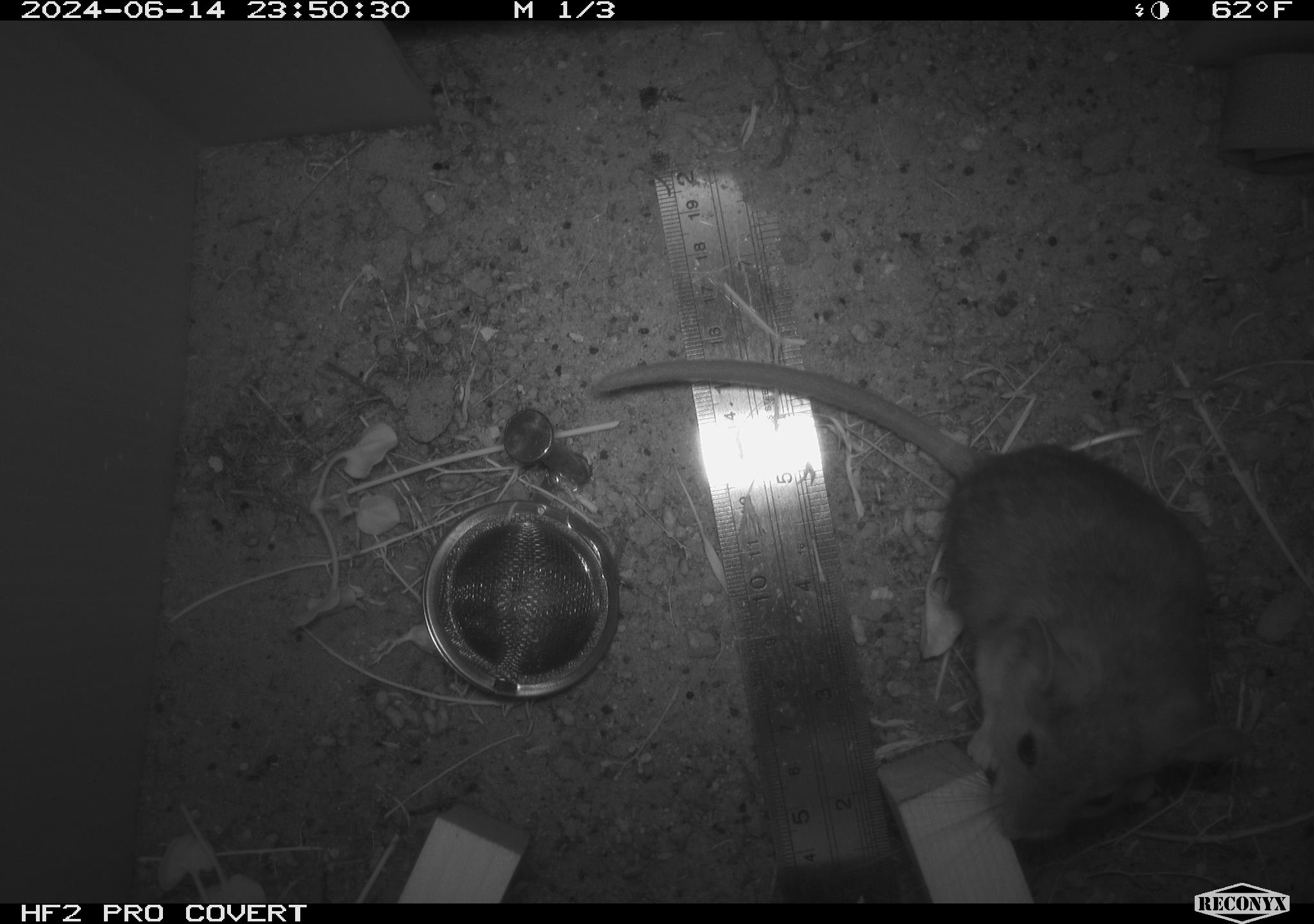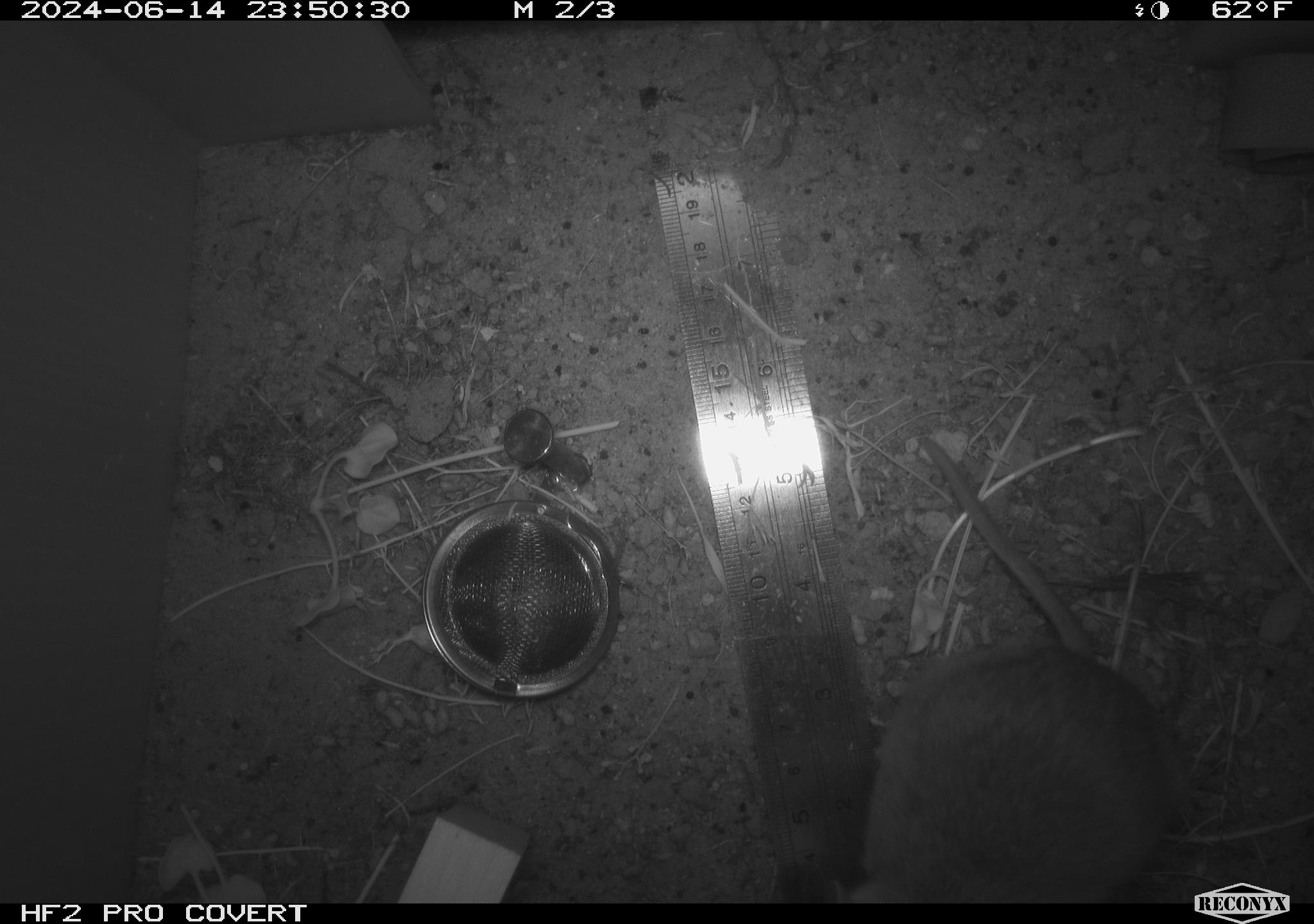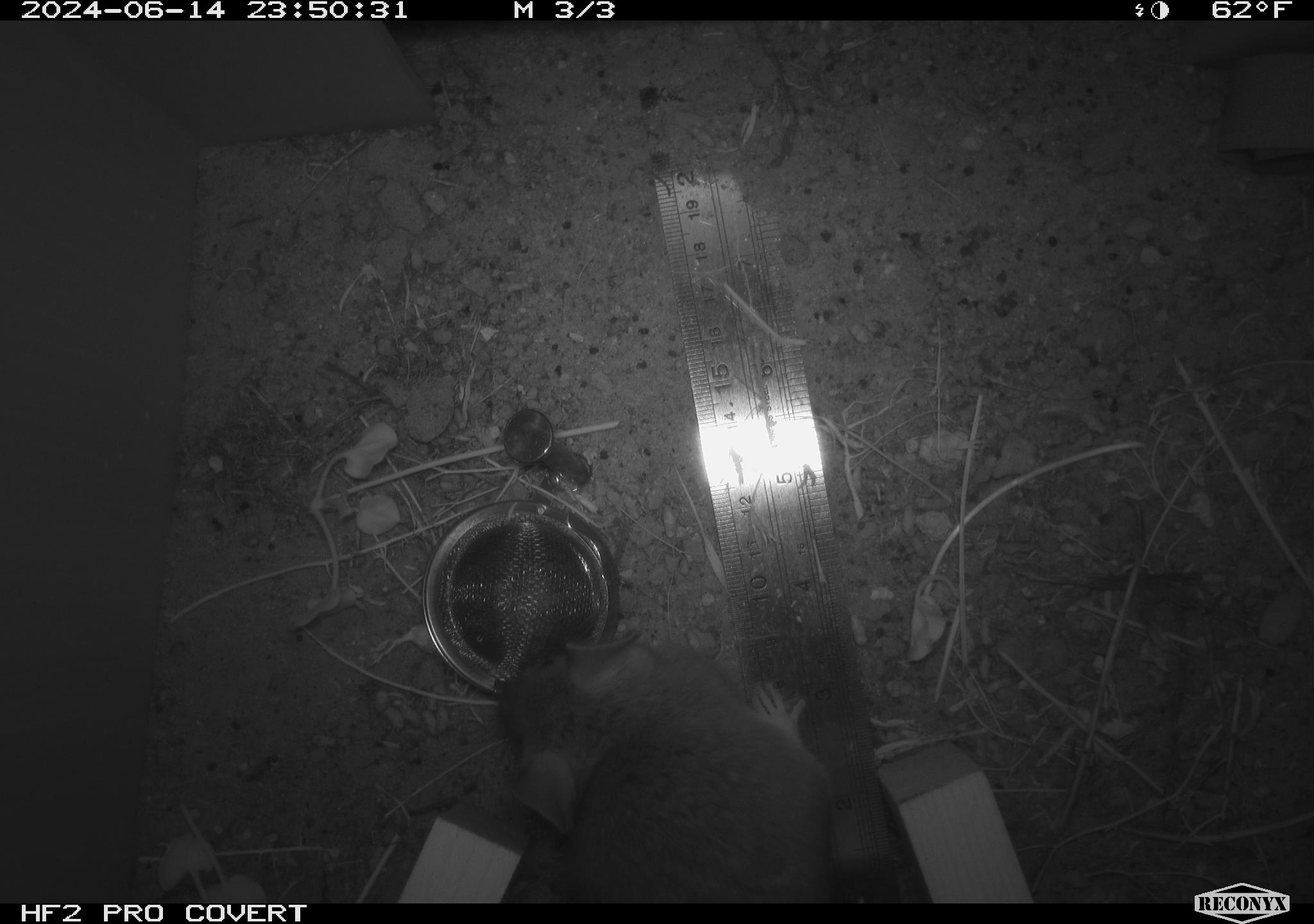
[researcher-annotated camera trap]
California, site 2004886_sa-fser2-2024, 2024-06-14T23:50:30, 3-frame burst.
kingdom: Animalia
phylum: Chordata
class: Mammalia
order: Rodentia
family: Cricetidae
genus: Neotoma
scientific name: Neotoma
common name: pack rat or woodrat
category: neotoma species